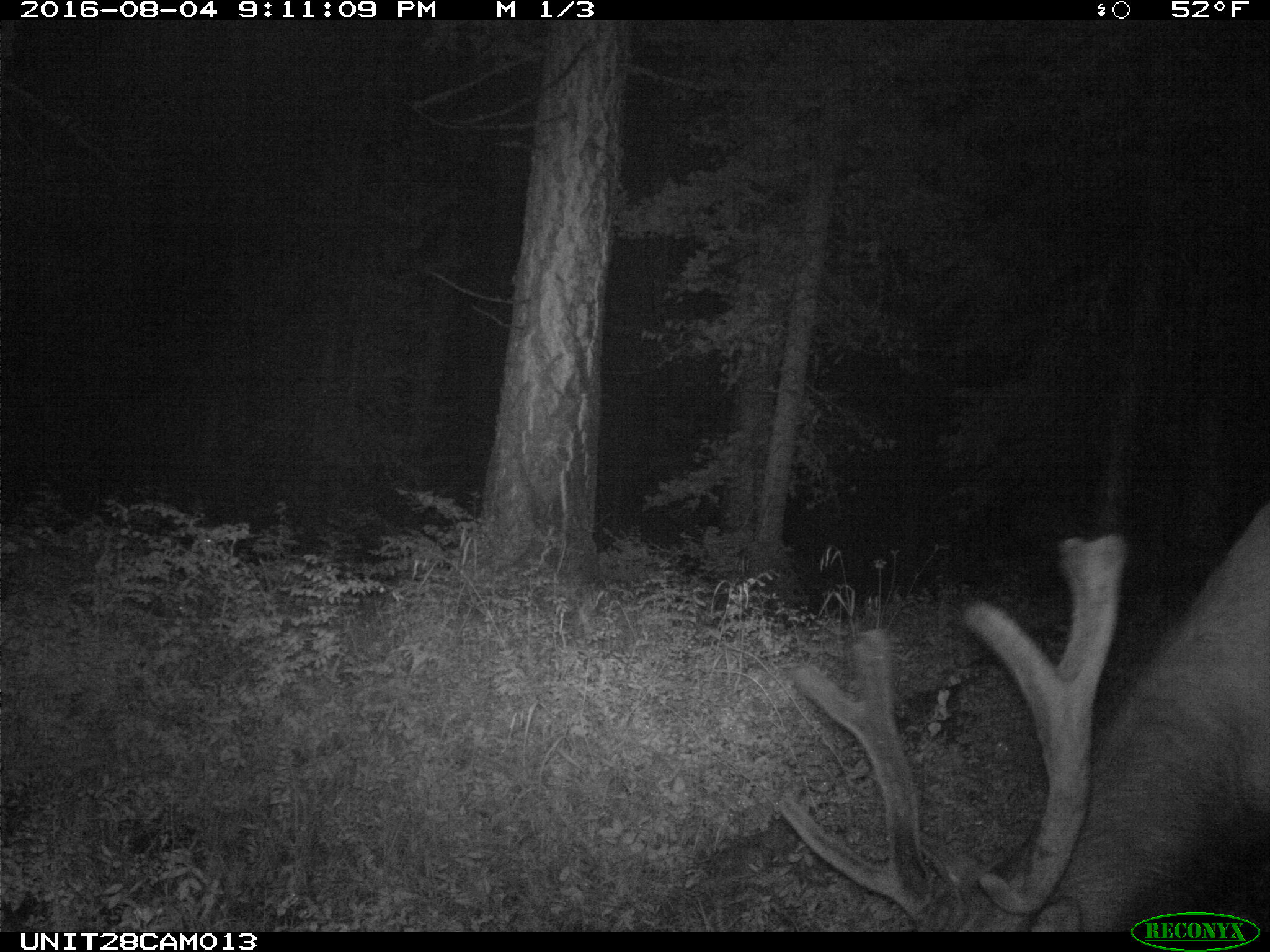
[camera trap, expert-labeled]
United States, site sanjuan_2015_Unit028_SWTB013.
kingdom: Animalia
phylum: Chordata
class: Mammalia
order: Artiodactyla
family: Cervidae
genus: Cervus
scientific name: Cervus elaphus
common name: red deer